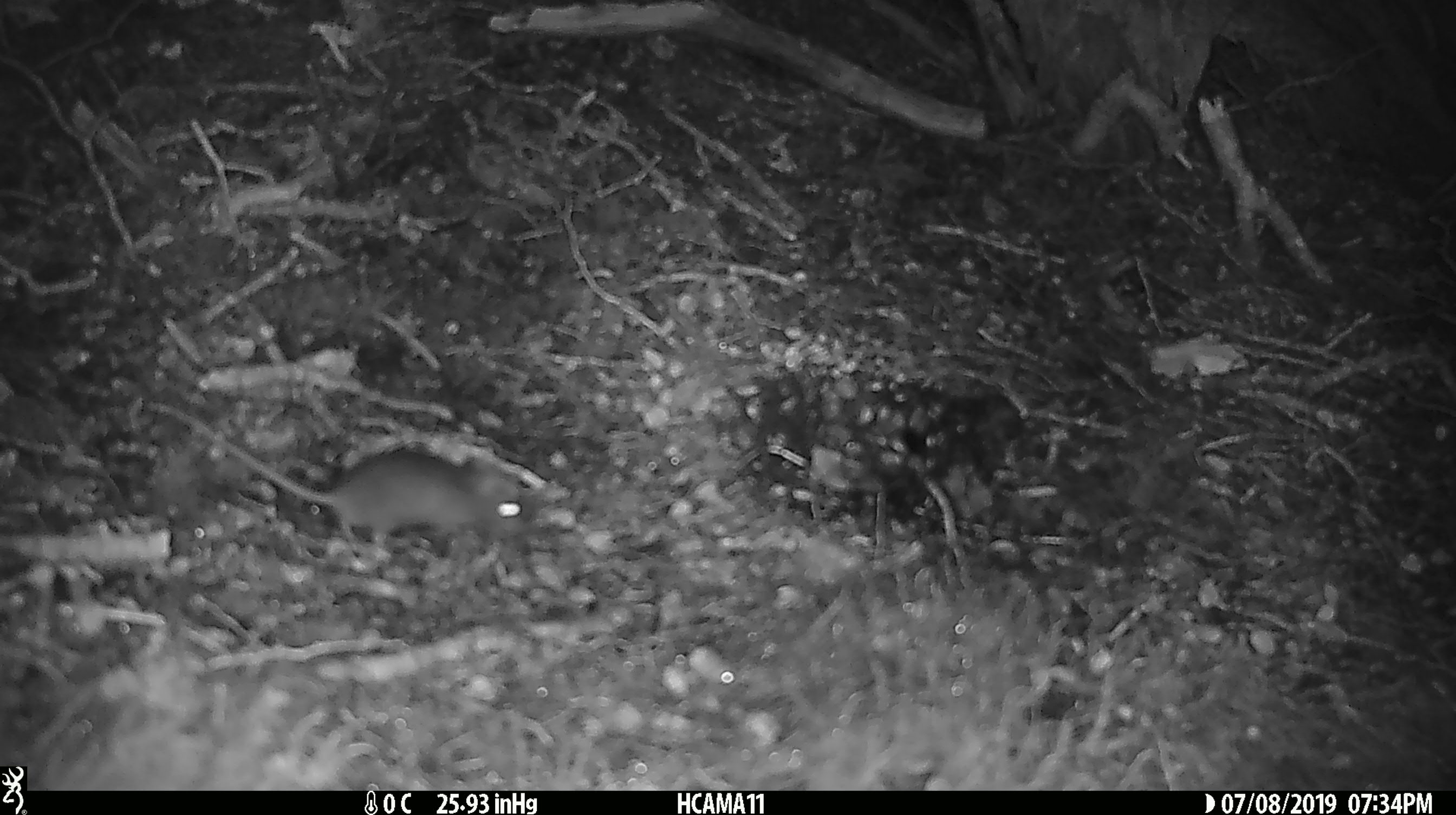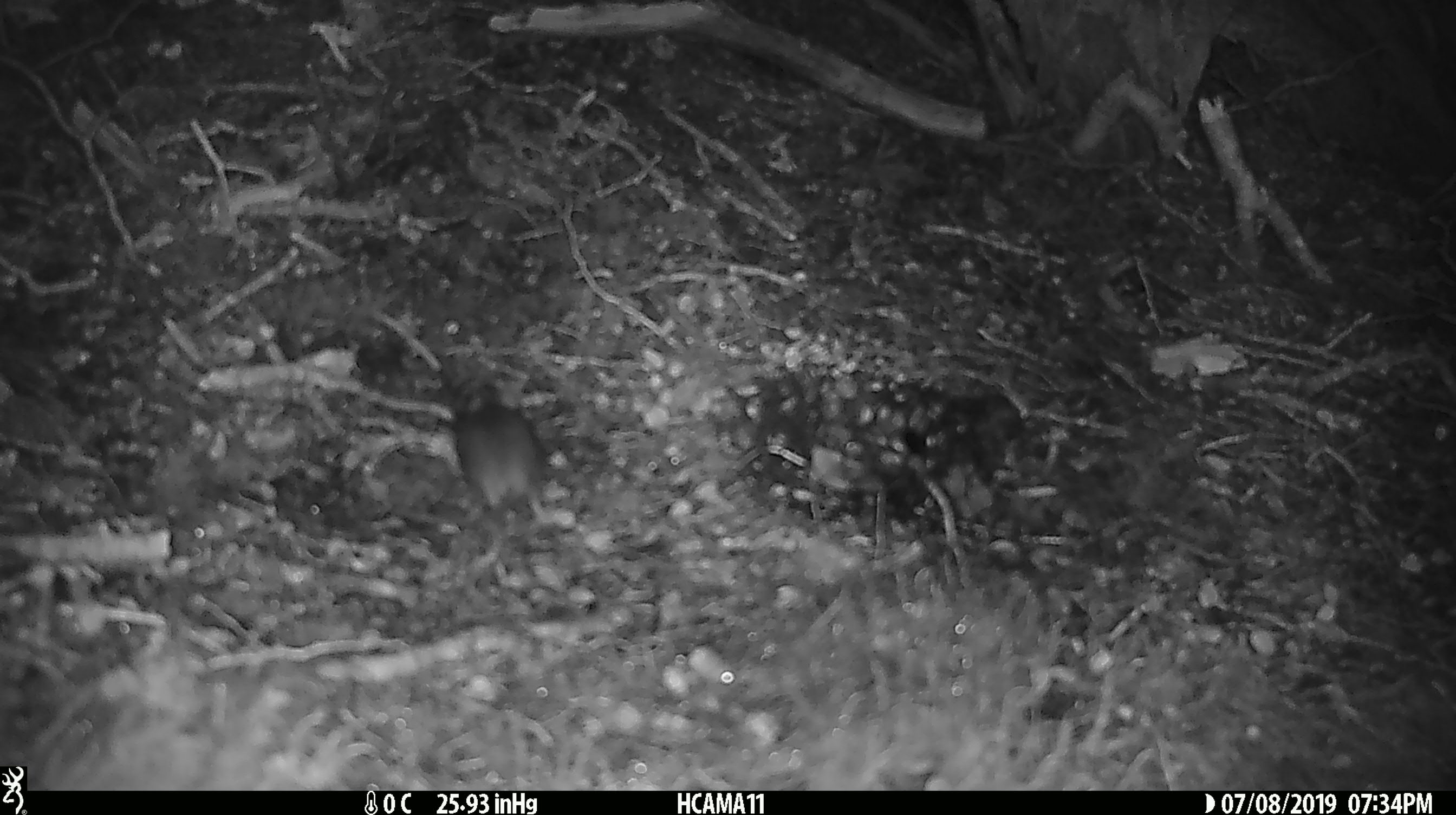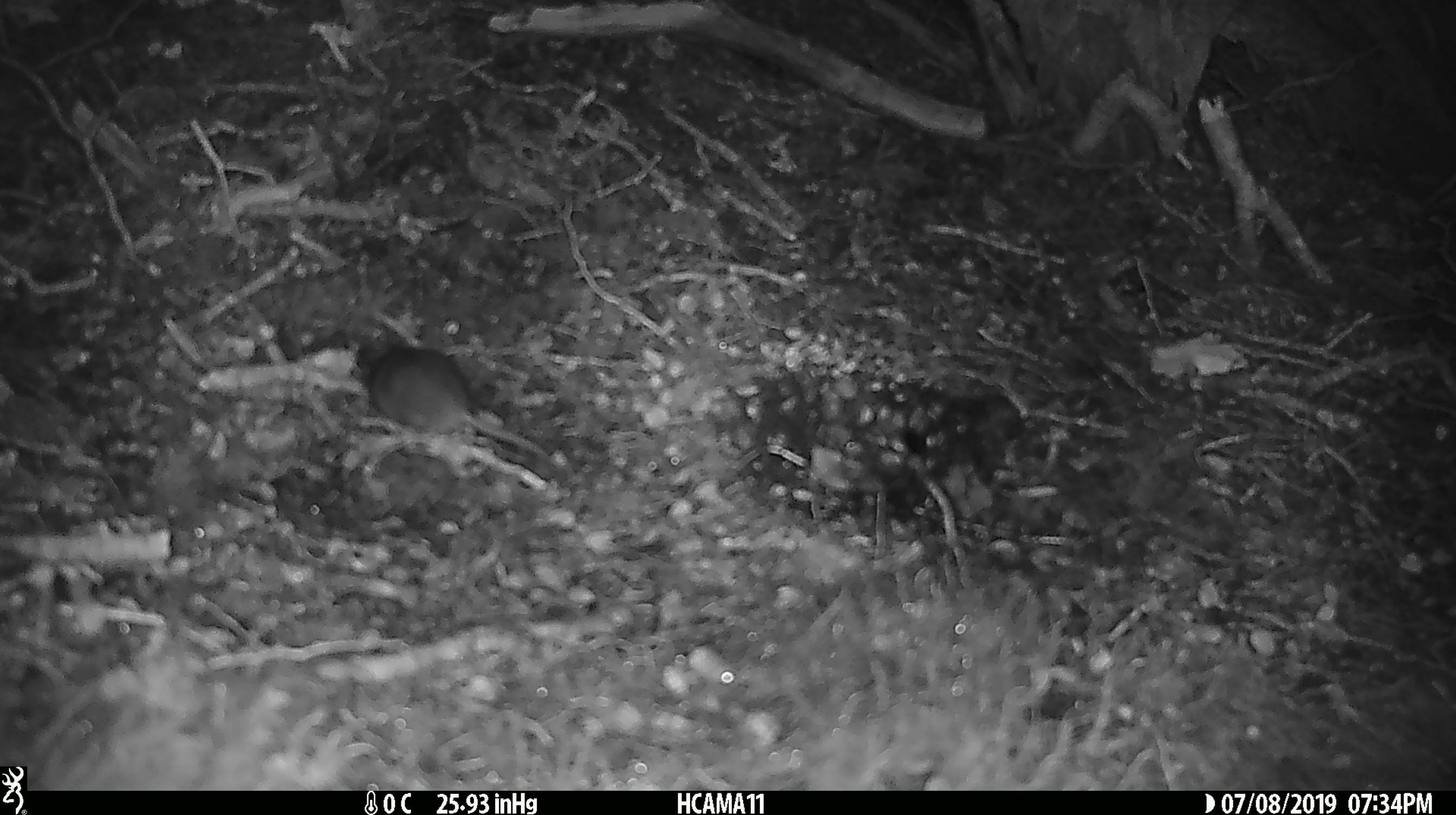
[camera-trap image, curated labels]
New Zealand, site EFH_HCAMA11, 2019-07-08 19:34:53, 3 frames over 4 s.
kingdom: Animalia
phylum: Chordata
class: Mammalia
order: Rodentia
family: Muridae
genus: Mus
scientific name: Mus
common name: mouse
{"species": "mouse (Mus)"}